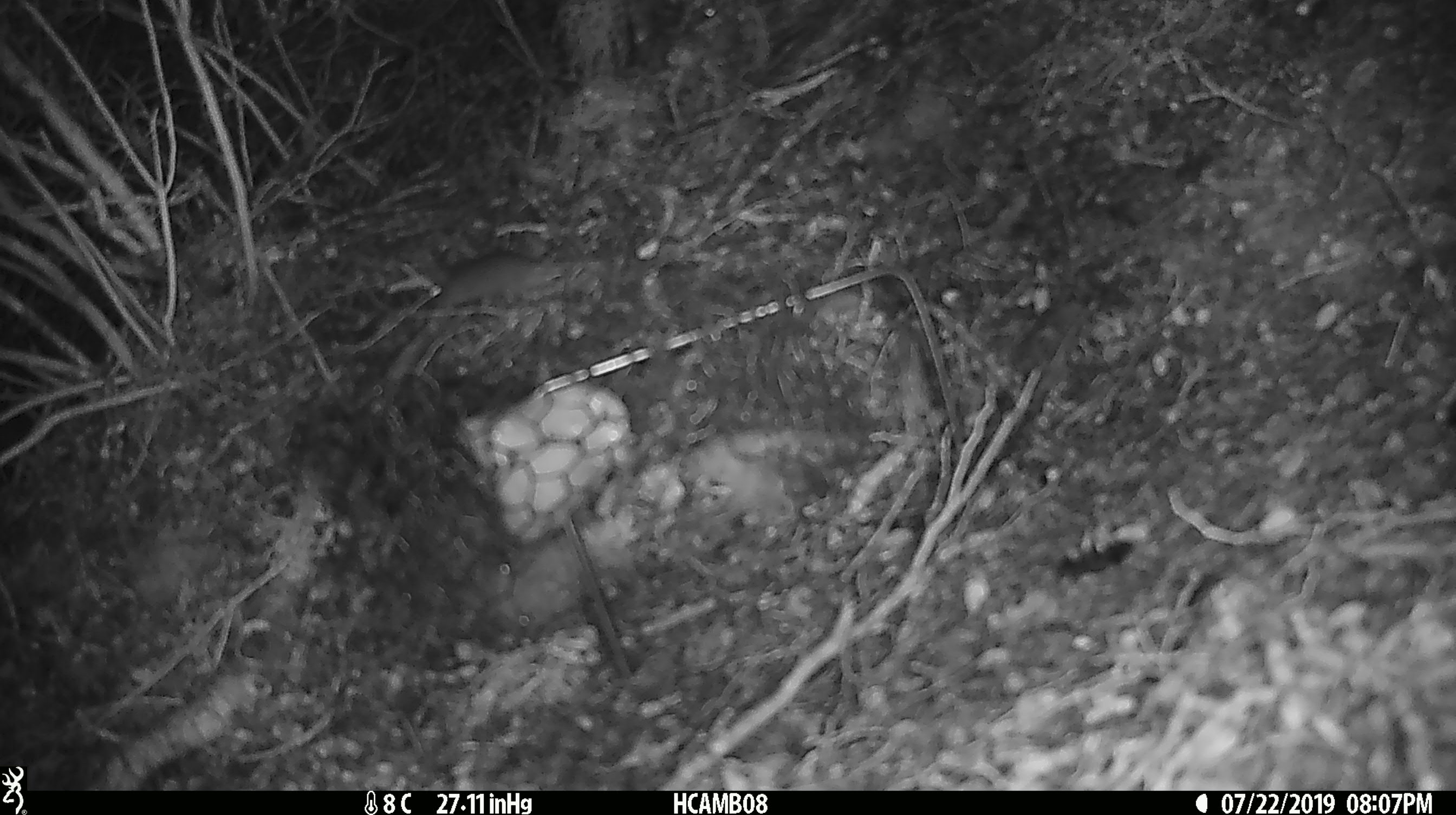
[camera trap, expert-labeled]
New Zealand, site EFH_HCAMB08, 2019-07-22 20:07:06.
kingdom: Animalia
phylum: Chordata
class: Mammalia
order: Rodentia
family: Muridae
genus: Mus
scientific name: Mus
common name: mouse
Mouse (Mus).